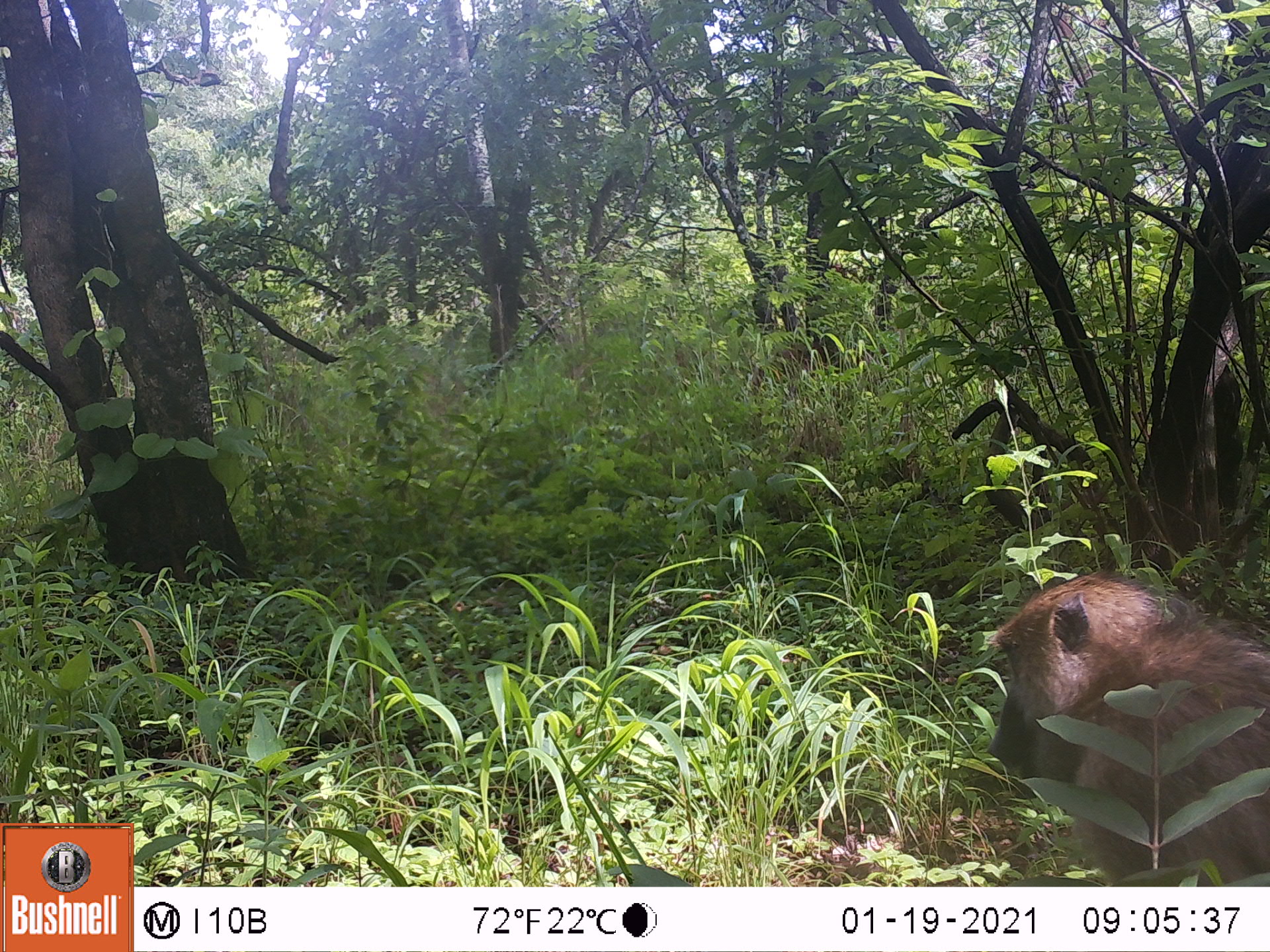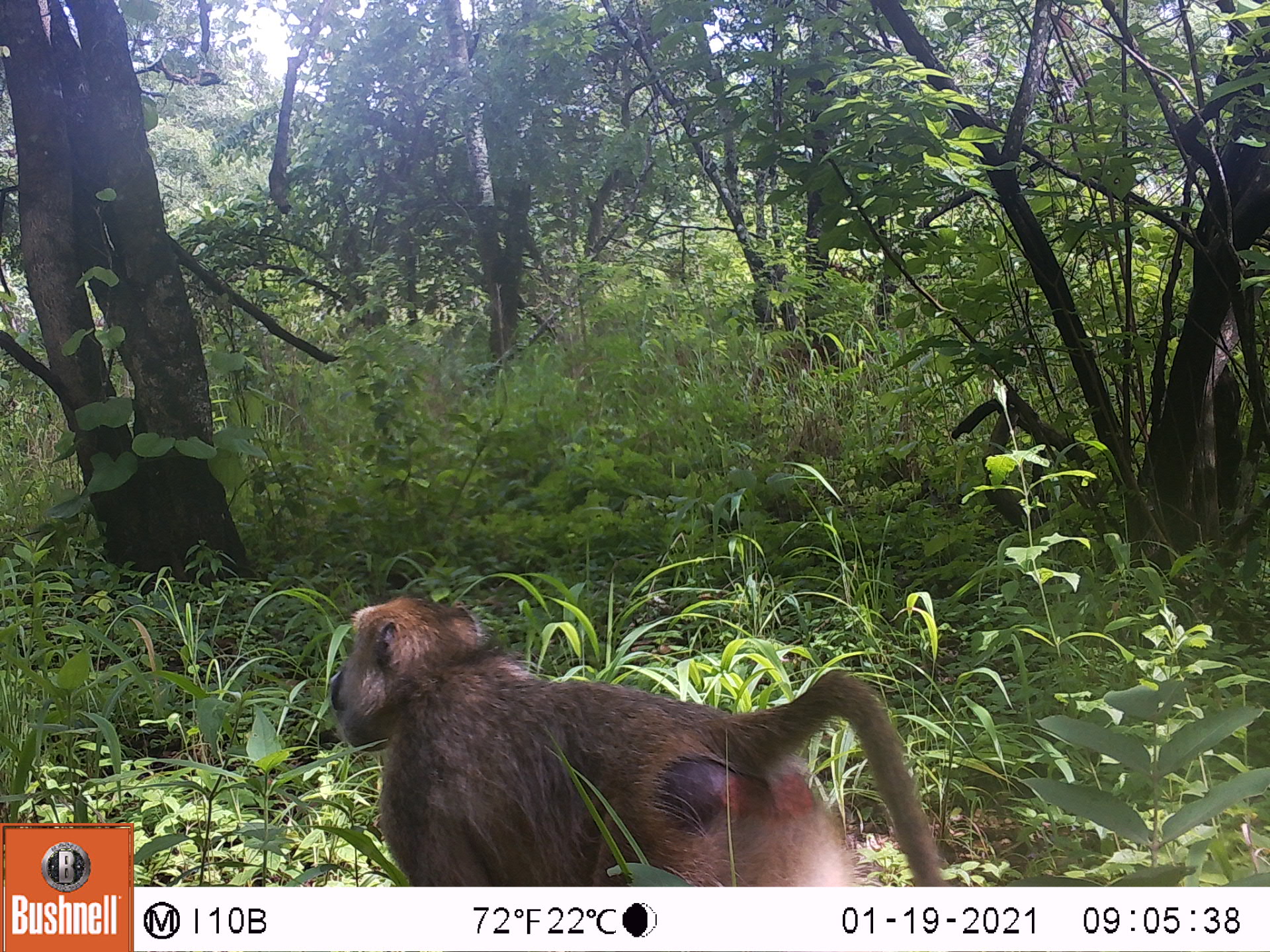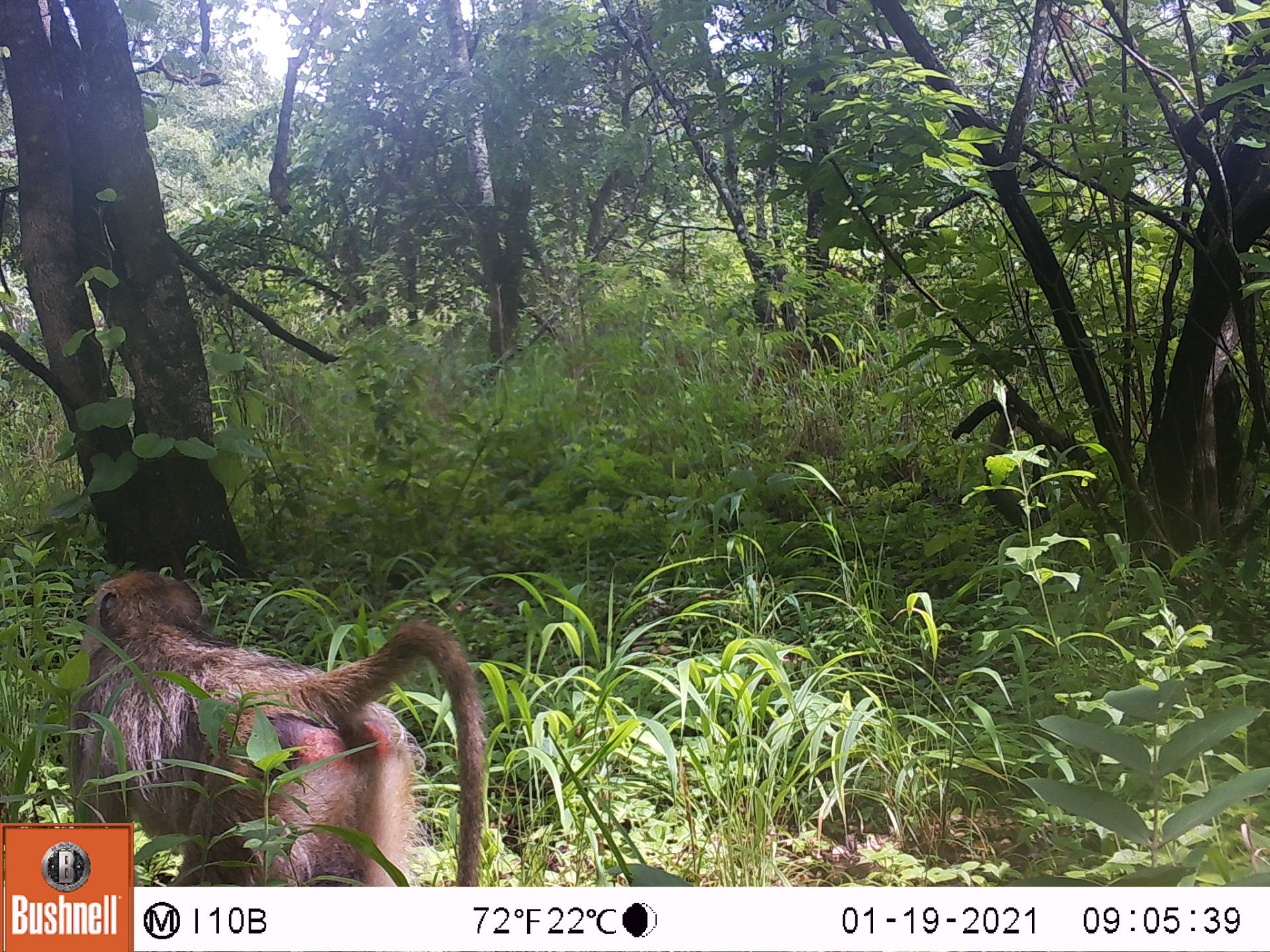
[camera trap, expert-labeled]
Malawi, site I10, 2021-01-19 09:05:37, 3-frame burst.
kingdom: Animalia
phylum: Chordata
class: Mammalia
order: Primates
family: Cercopithecidae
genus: Papio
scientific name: Papio cynocephalus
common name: yellow baboon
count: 1